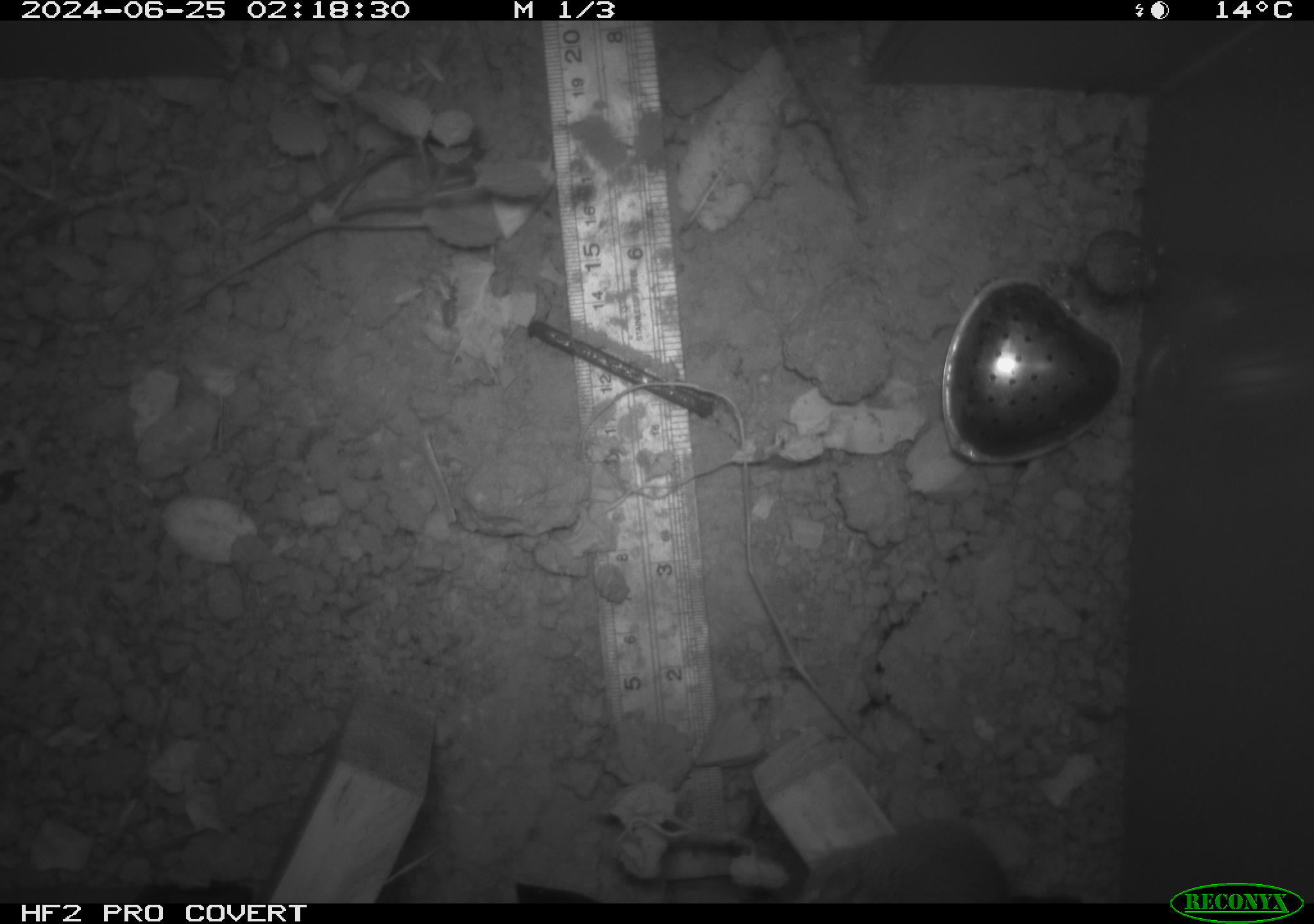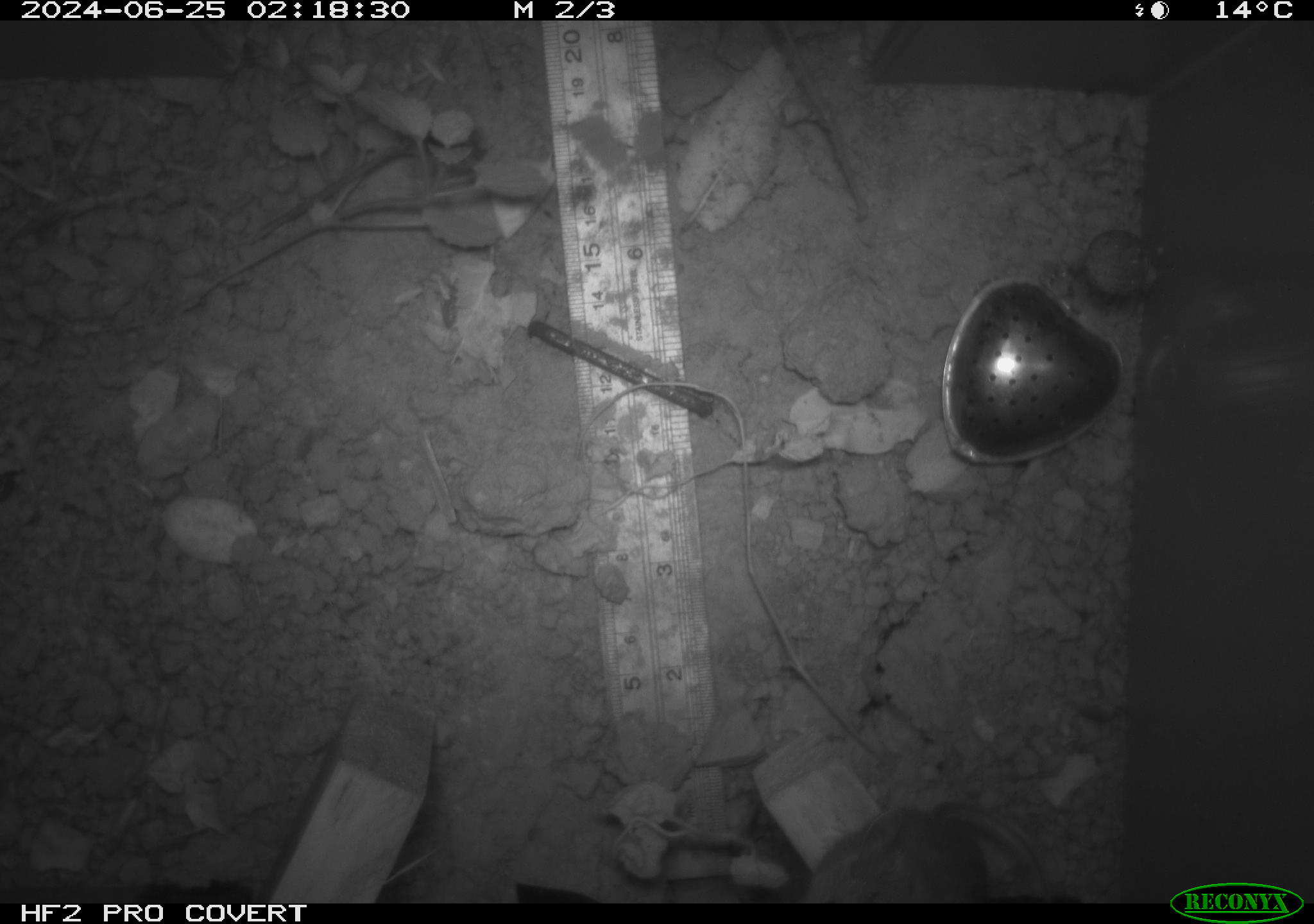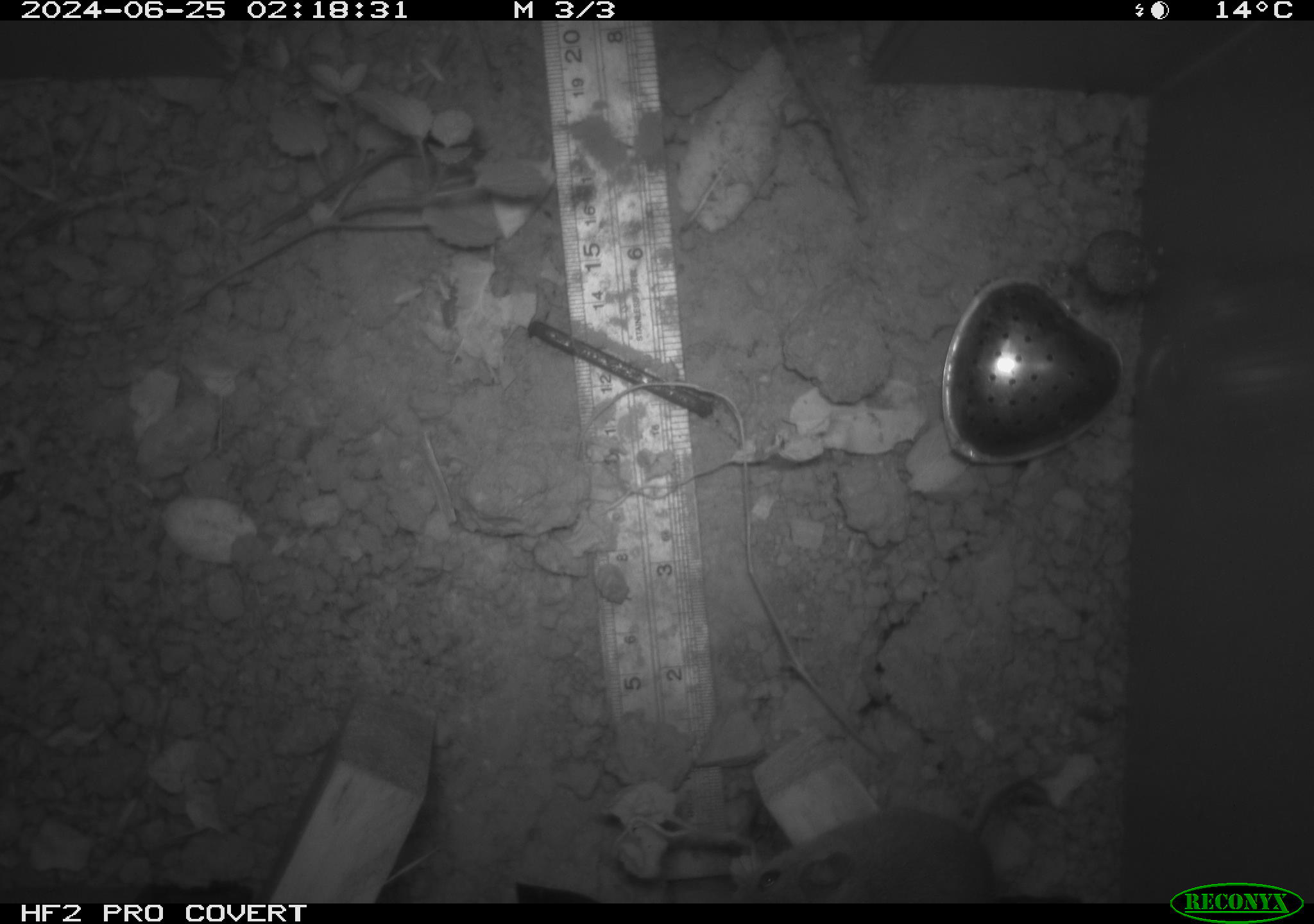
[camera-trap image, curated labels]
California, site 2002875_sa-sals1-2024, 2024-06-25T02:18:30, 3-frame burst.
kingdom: Animalia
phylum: Chordata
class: Mammalia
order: Rodentia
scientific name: Rodentia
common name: rodent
Rodent (Rodentia).